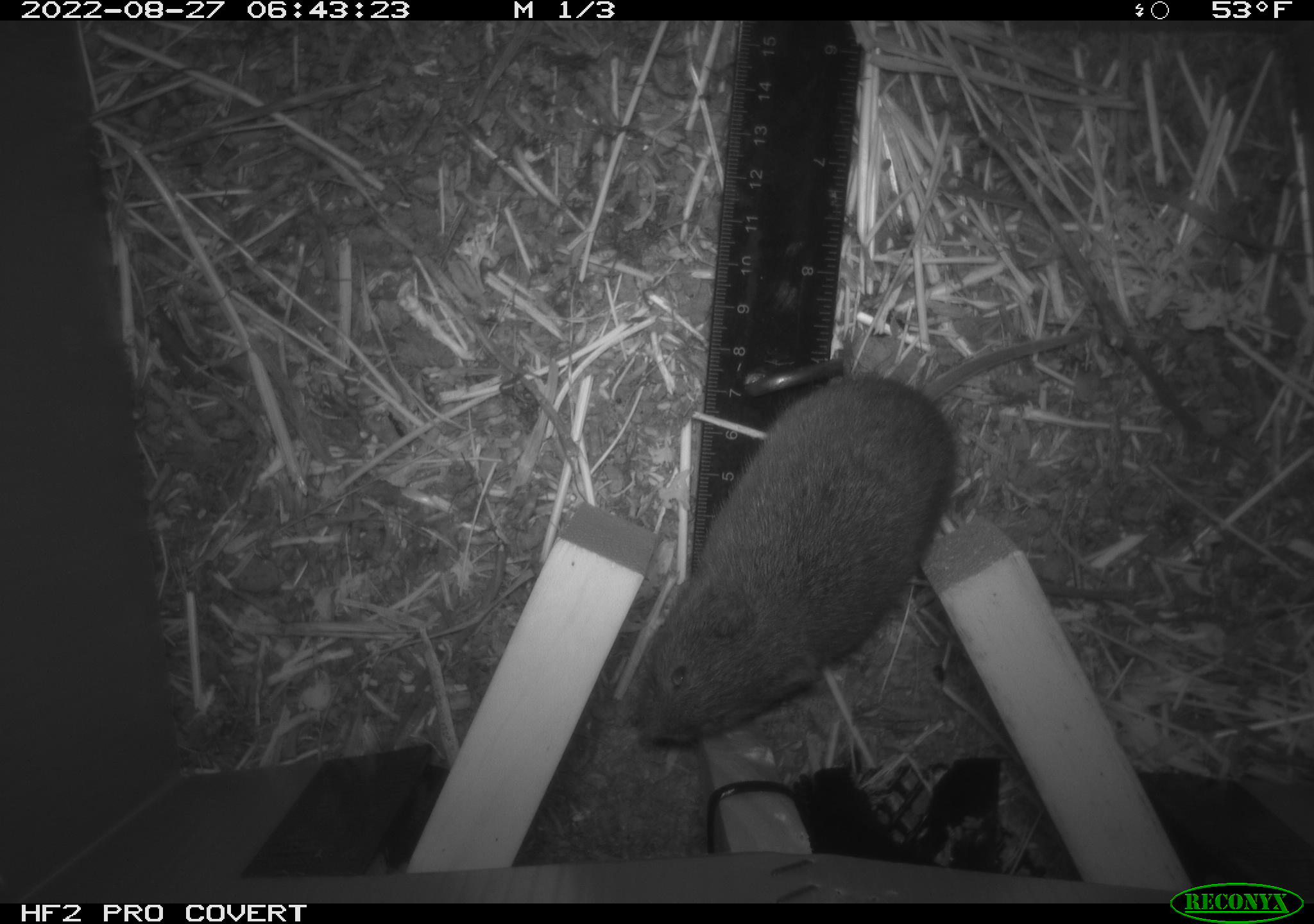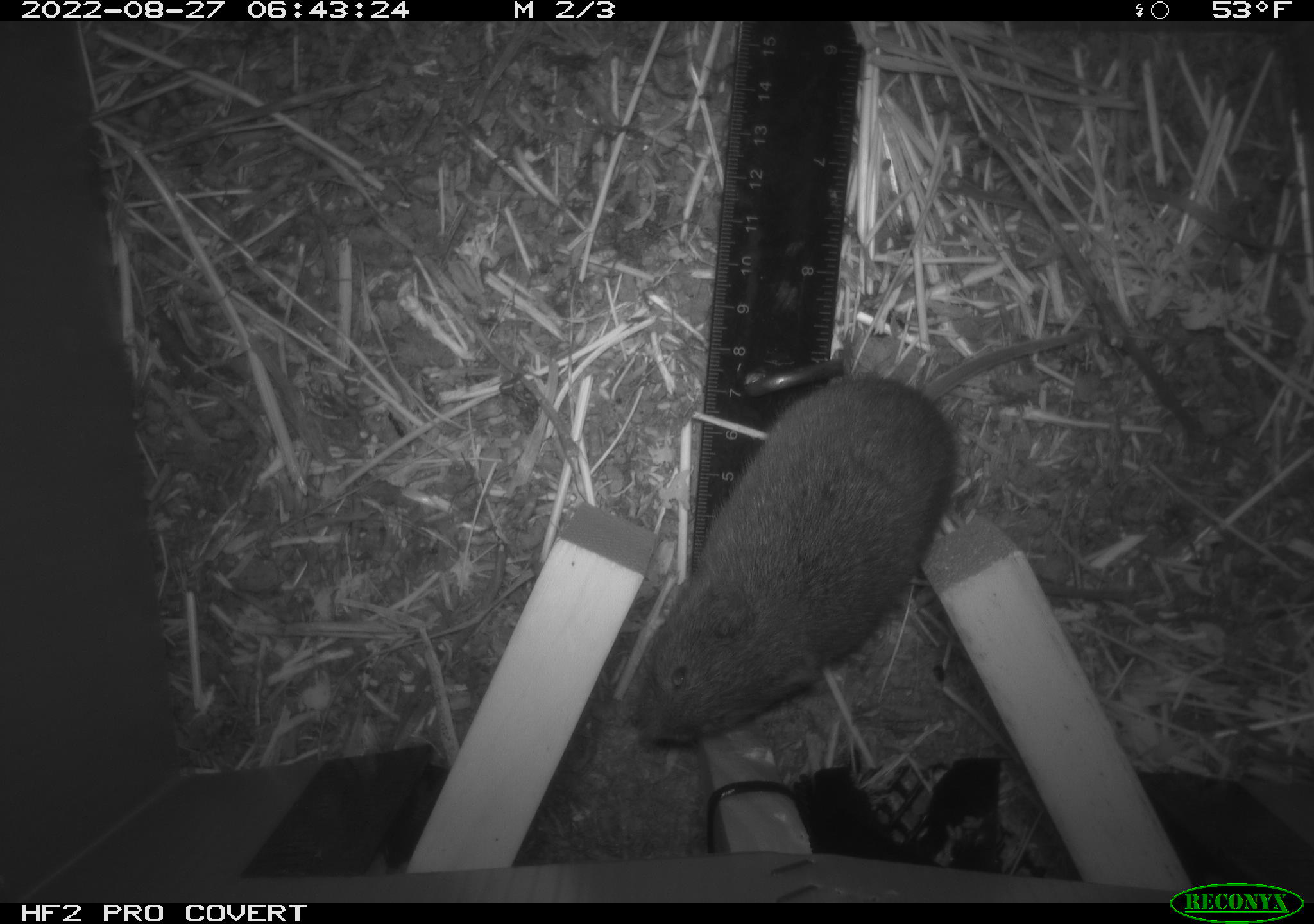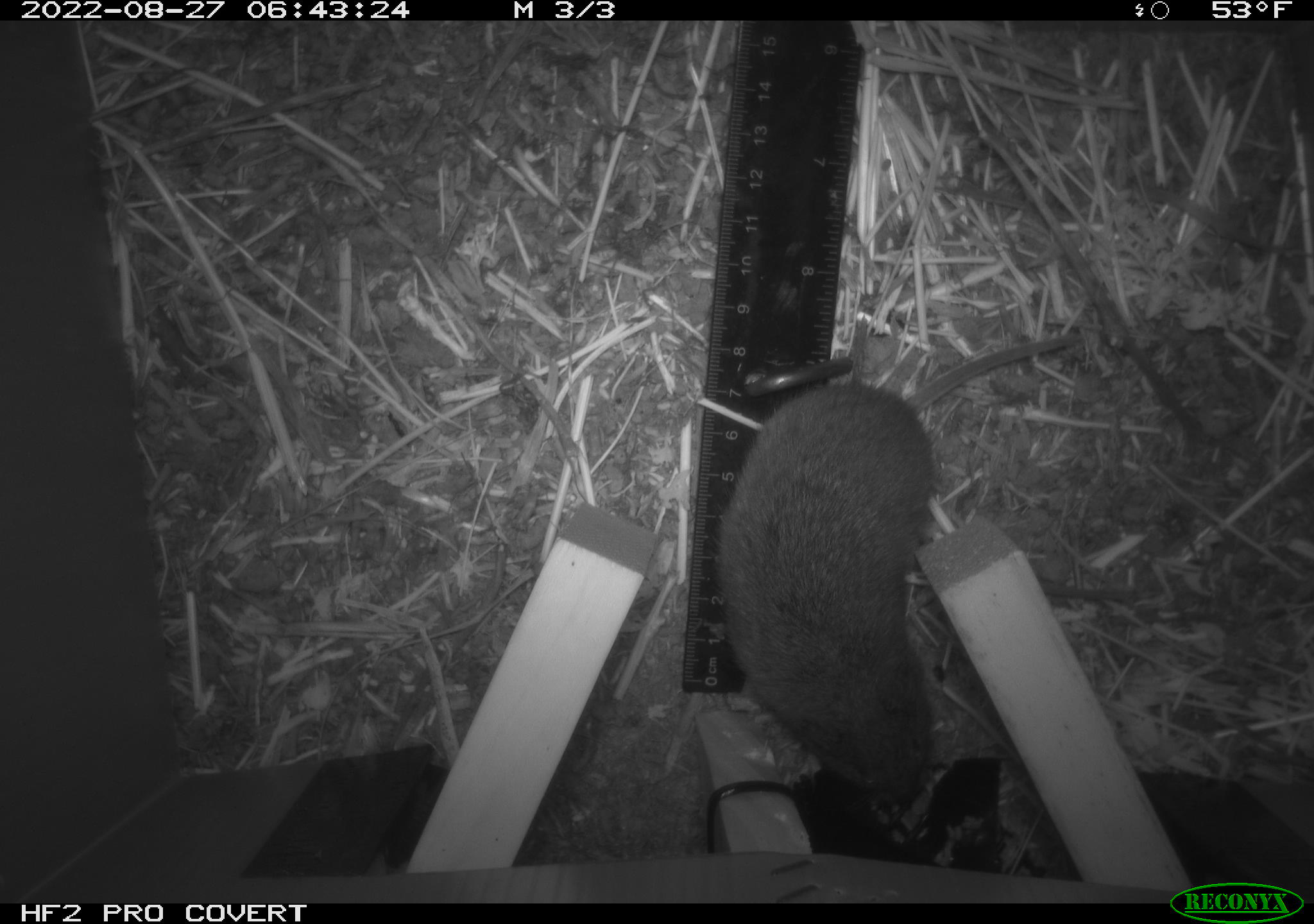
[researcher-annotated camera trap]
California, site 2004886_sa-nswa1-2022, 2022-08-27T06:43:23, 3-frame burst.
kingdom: Animalia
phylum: Chordata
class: Mammalia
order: Rodentia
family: Cricetidae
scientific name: Cricetidae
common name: hamsters, voles, lemmings, and allies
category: cricetidae family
Cricetidae family (hamsters, voles, lemmings, and allies) (Cricetidae).